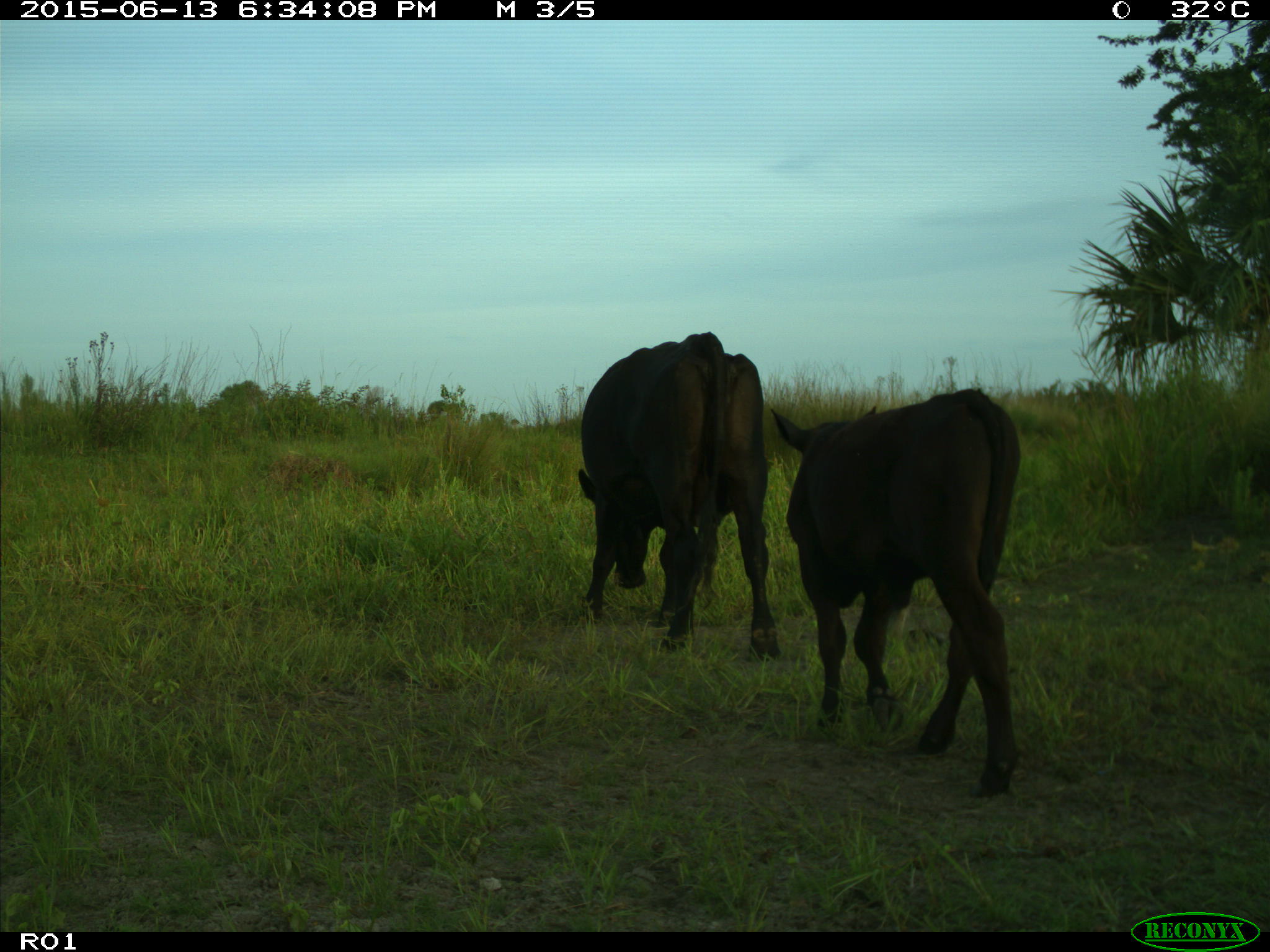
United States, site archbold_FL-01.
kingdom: Animalia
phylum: Chordata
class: Mammalia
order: Artiodactyla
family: Bovidae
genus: Bos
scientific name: Bos taurus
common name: domestic cow